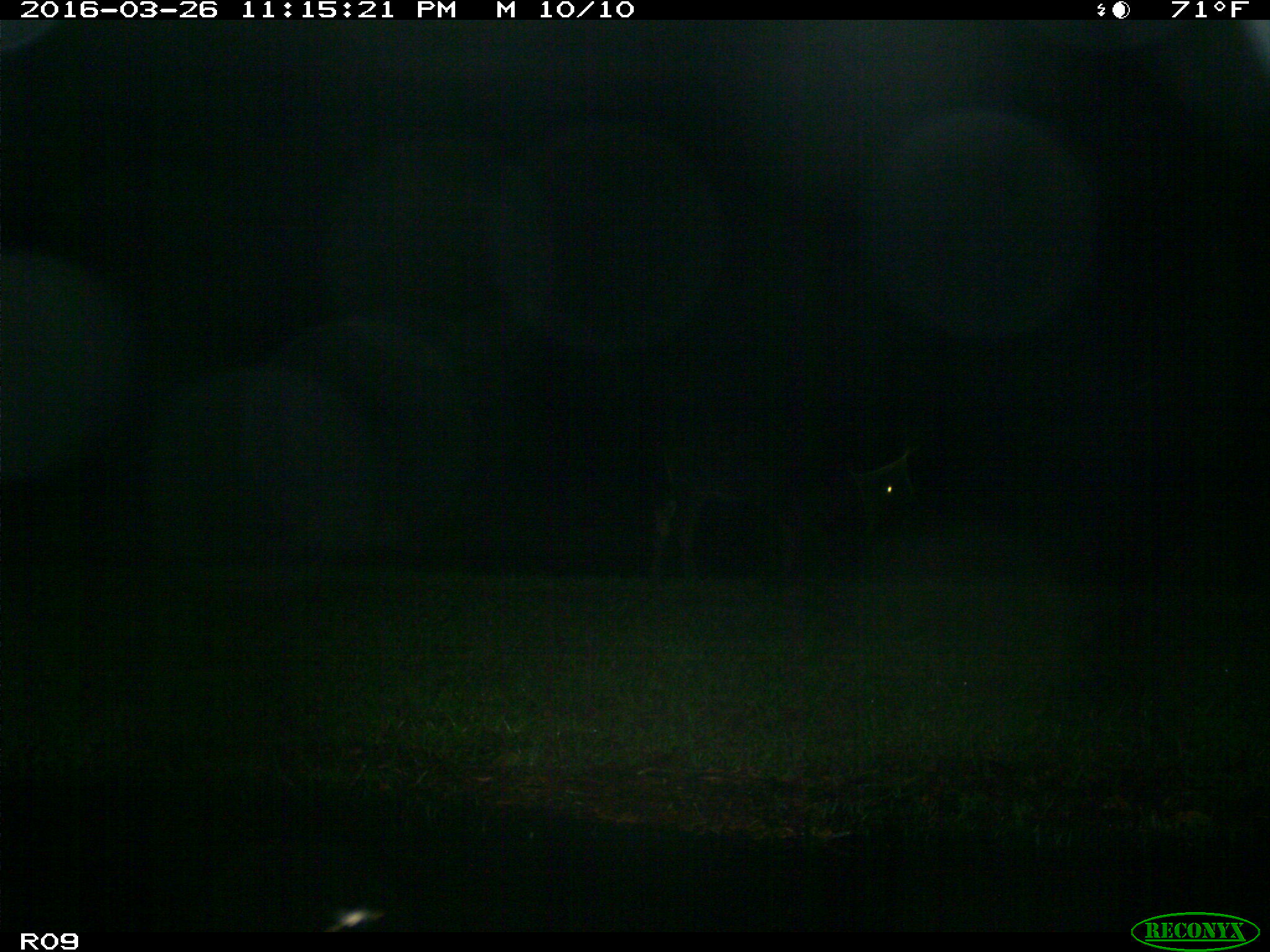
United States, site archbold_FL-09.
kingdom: Animalia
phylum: Chordata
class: Mammalia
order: Artiodactyla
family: Bovidae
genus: Bos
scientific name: Bos taurus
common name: domestic cow